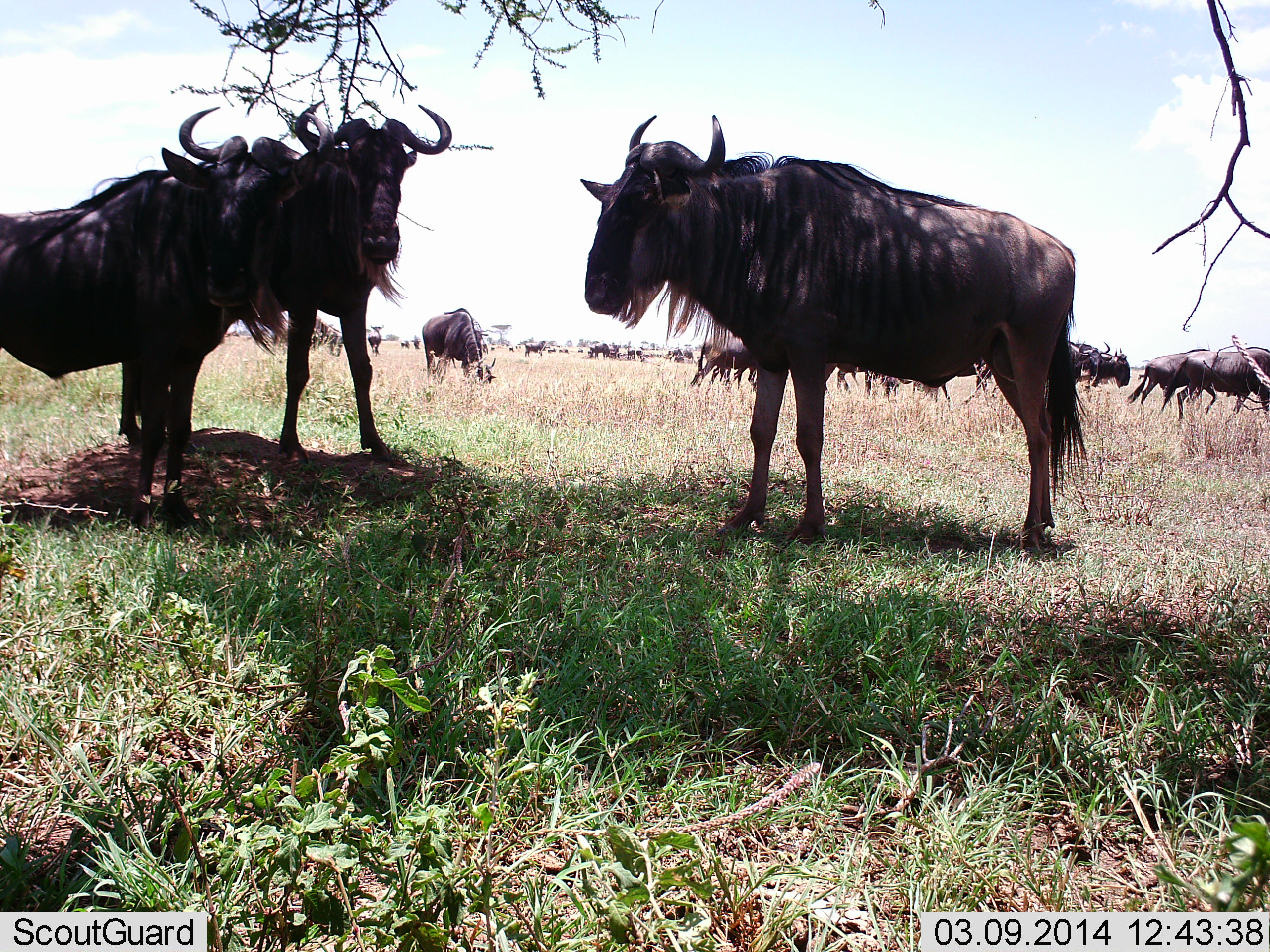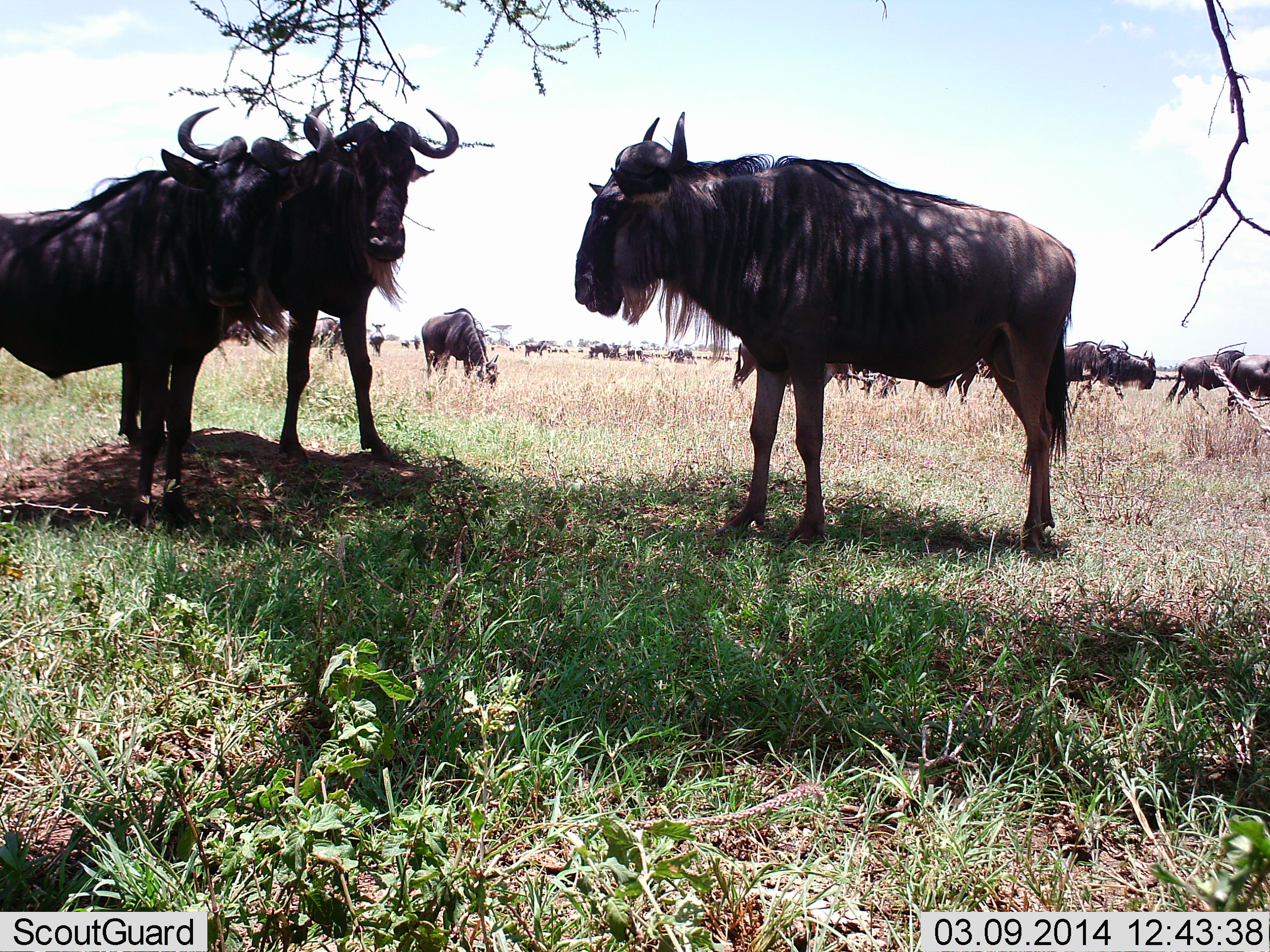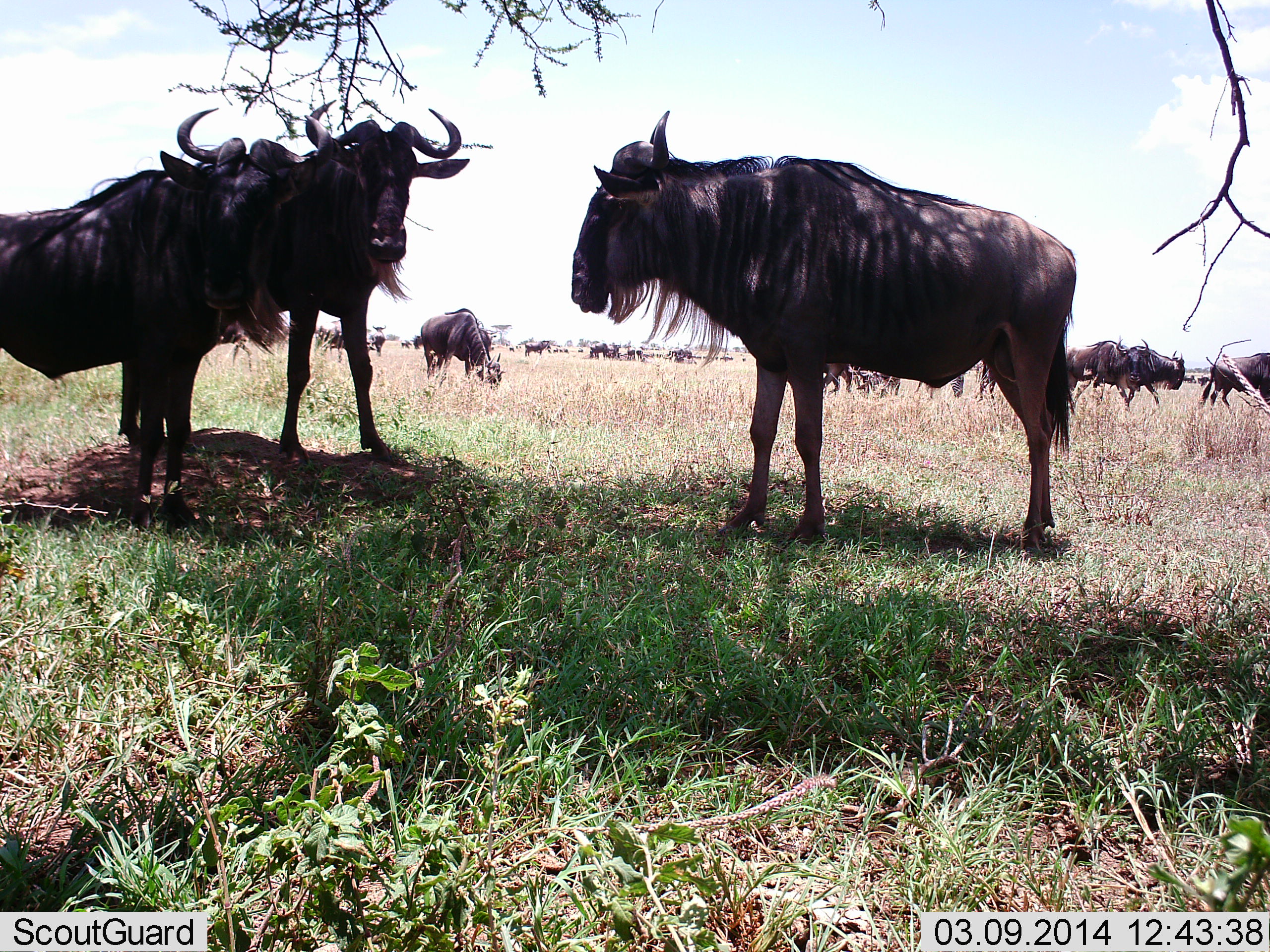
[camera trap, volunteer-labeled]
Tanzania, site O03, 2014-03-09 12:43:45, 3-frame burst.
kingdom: Animalia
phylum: Chordata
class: Mammalia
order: Artiodactyla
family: Bovidae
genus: Connochaetes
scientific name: Connochaetes taurinus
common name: blue wildebeest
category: wildebeest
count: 11-50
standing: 90%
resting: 0%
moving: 90%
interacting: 20%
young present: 0%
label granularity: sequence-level